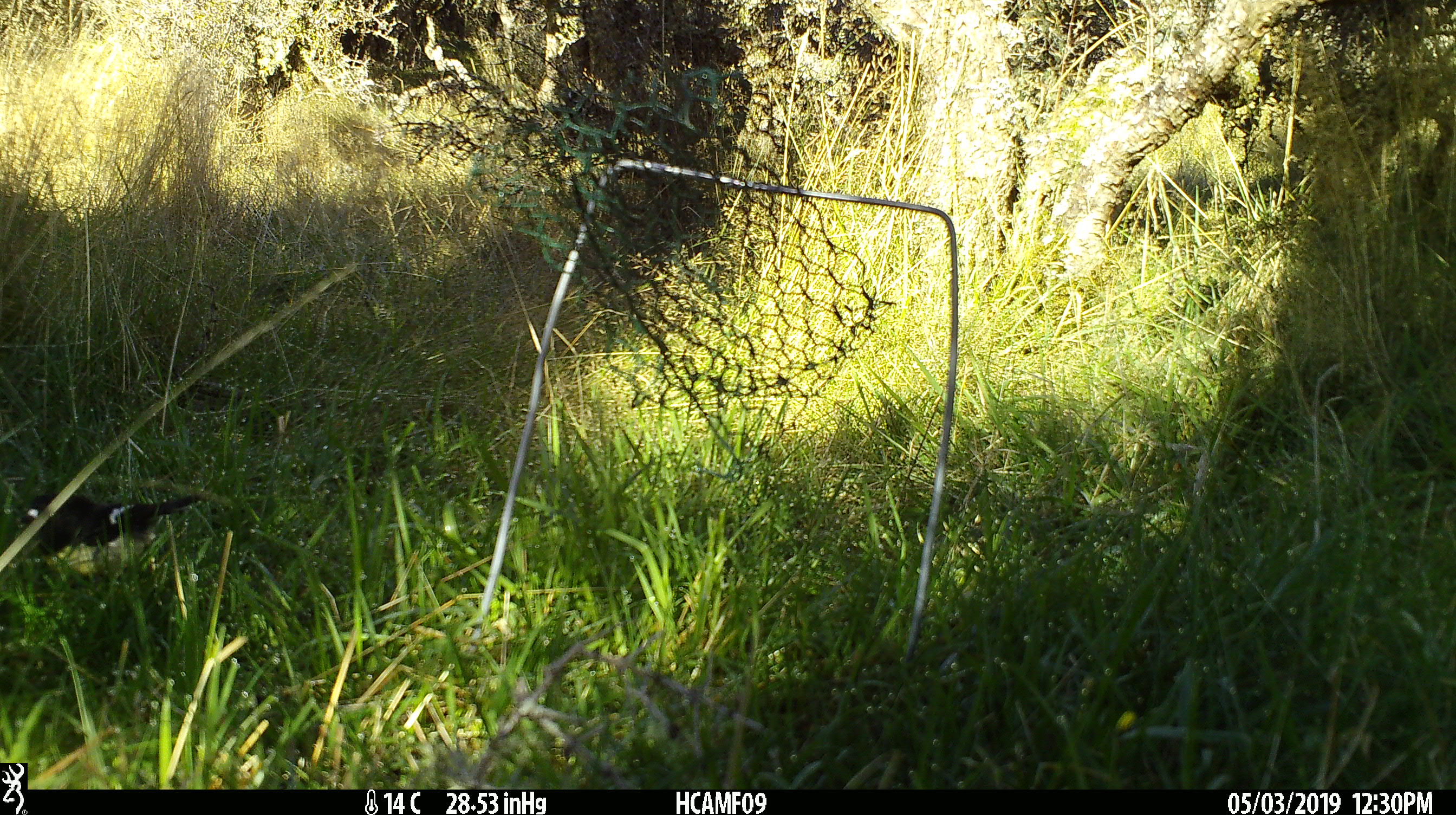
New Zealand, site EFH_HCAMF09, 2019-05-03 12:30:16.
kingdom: Animalia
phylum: Chordata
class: Aves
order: Passeriformes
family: Petroicidae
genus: Petroica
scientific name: Petroica macrocephala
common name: tomtit